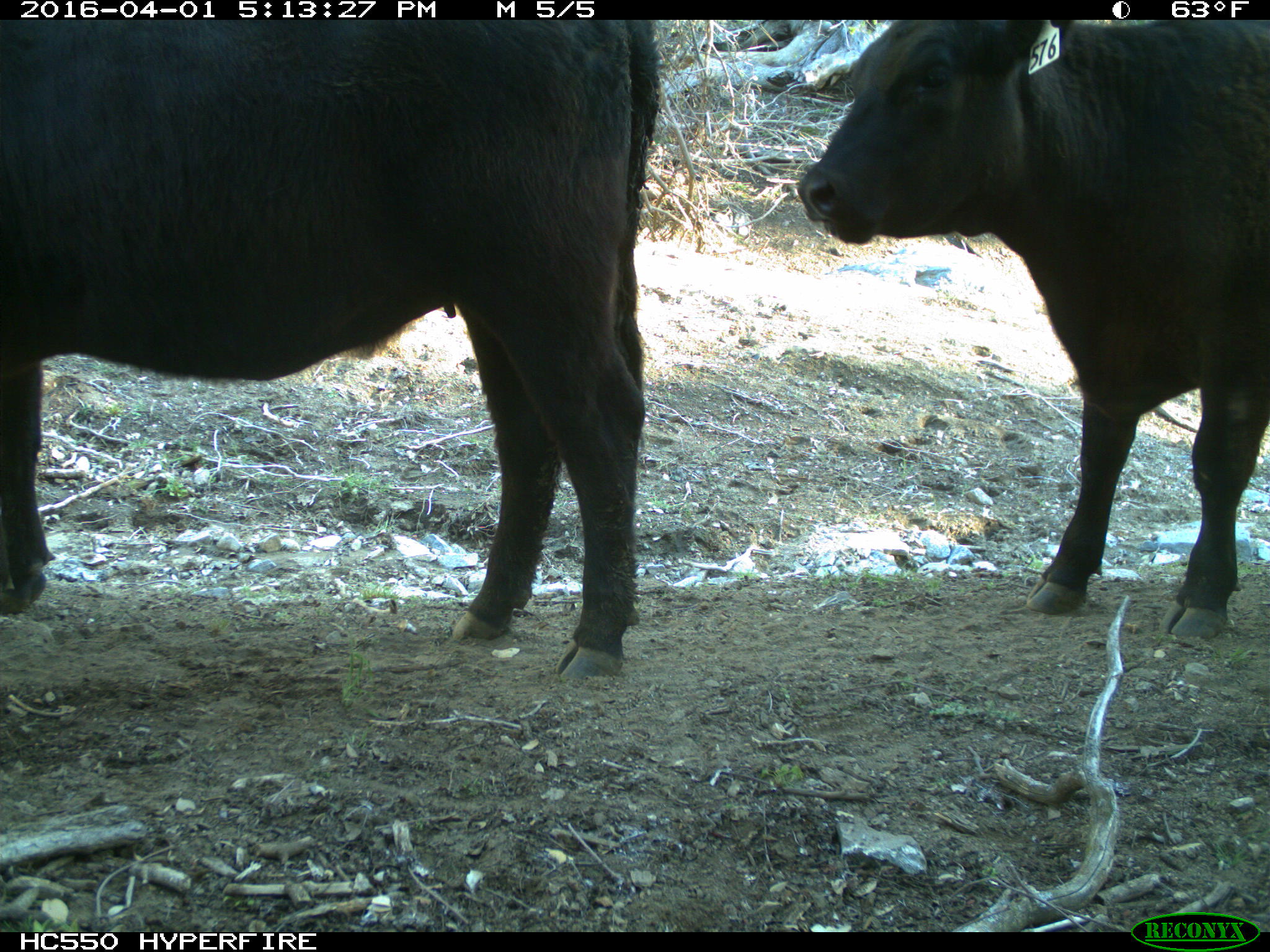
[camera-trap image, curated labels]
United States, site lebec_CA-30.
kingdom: Animalia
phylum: Chordata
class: Mammalia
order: Artiodactyla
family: Bovidae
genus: Bos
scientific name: Bos taurus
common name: domestic cow